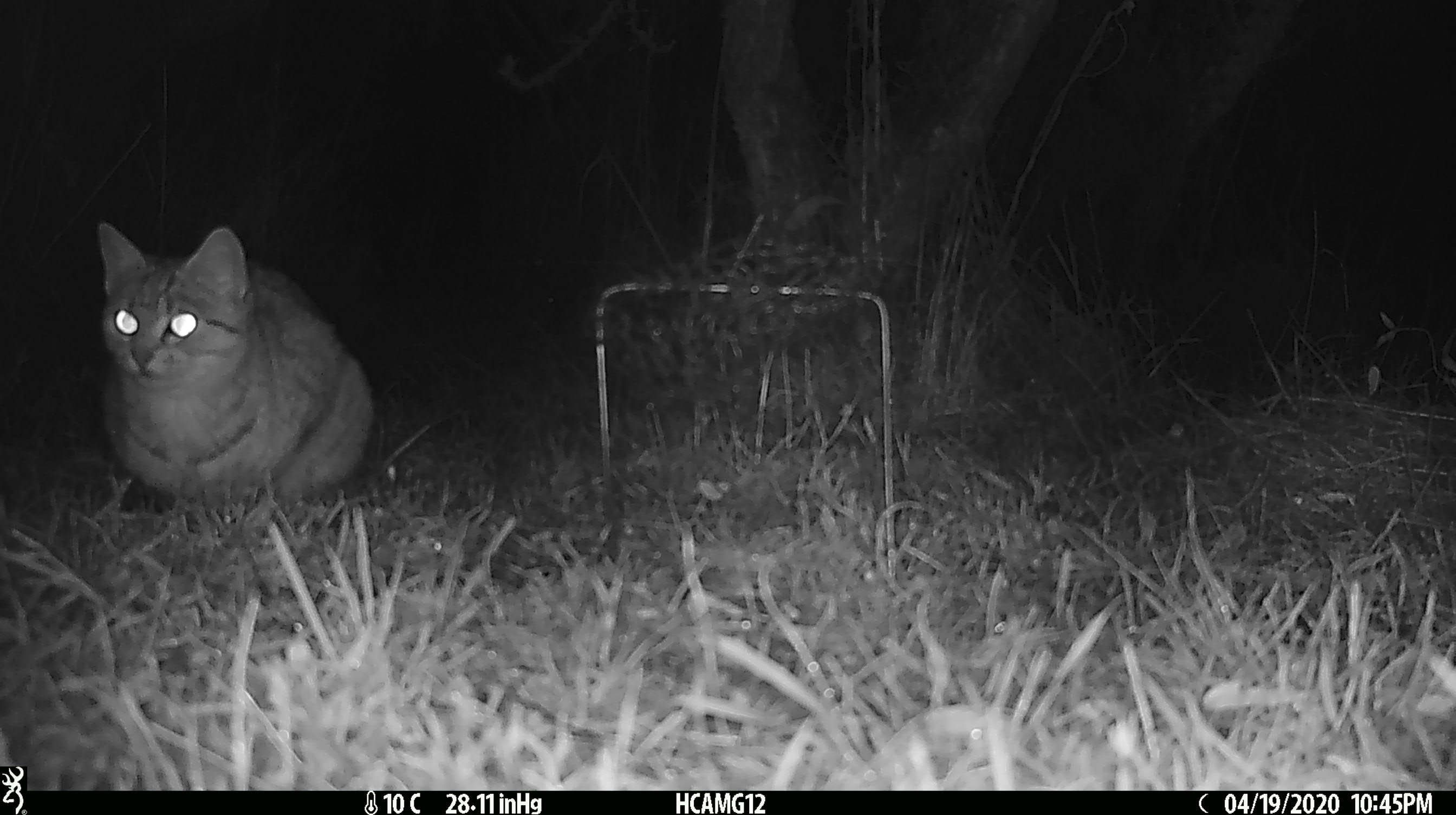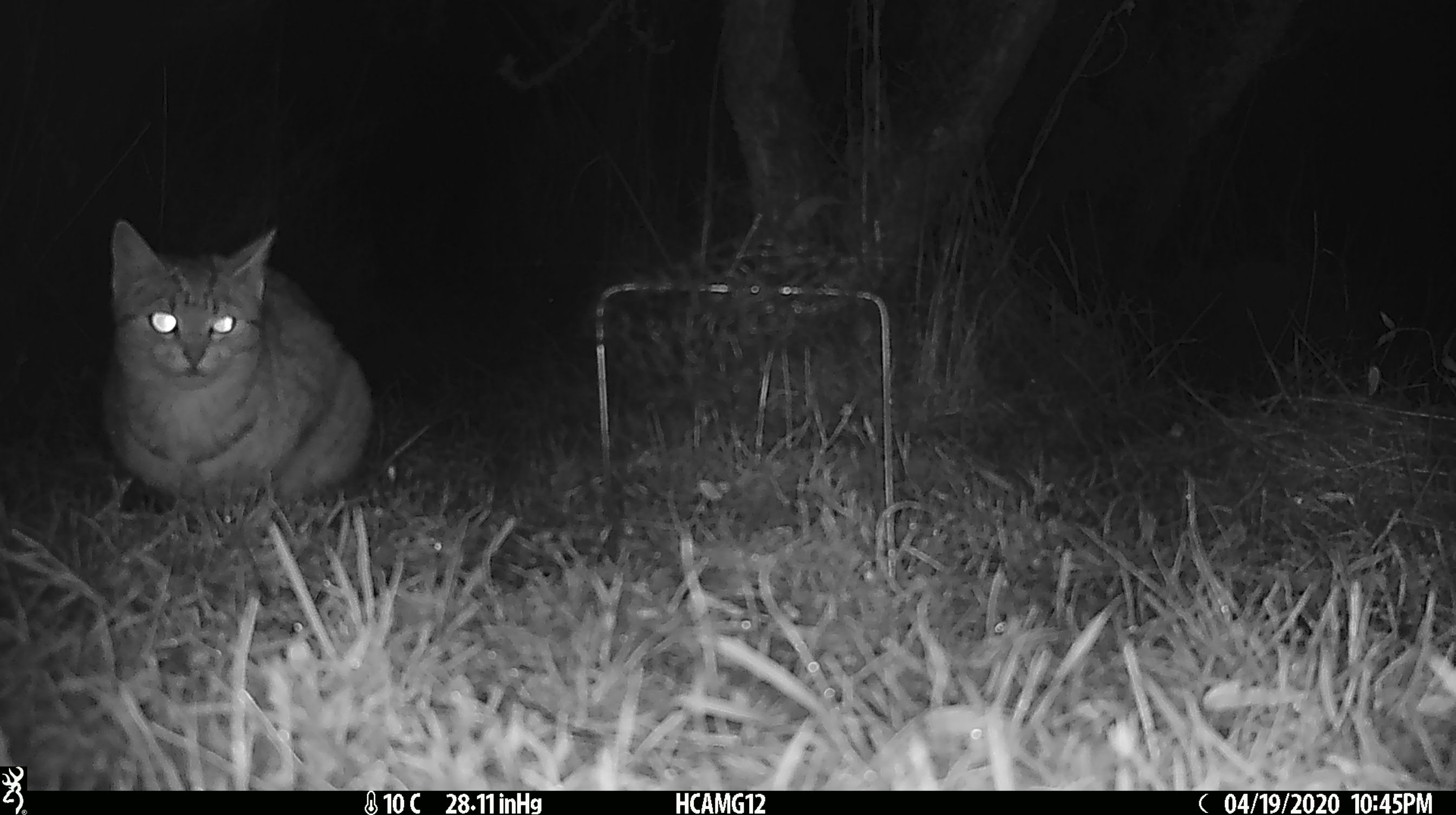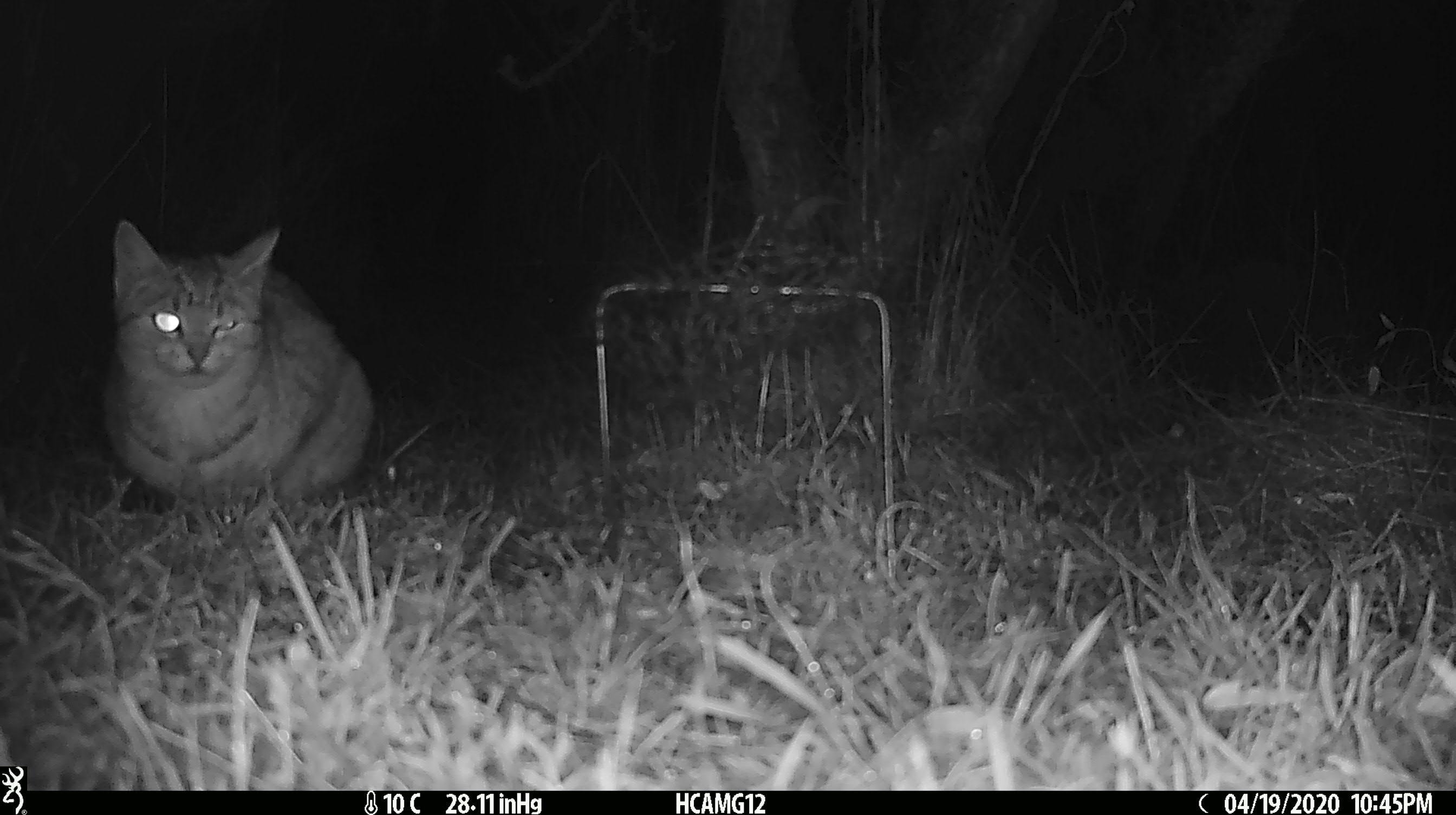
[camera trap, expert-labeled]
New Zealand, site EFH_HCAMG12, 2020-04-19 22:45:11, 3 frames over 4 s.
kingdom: Animalia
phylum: Chordata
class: Mammalia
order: Carnivora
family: Felidae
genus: Felis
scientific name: Felis catus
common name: domestic cat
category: cat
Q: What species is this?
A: Cat (domestic cat) (Felis catus).